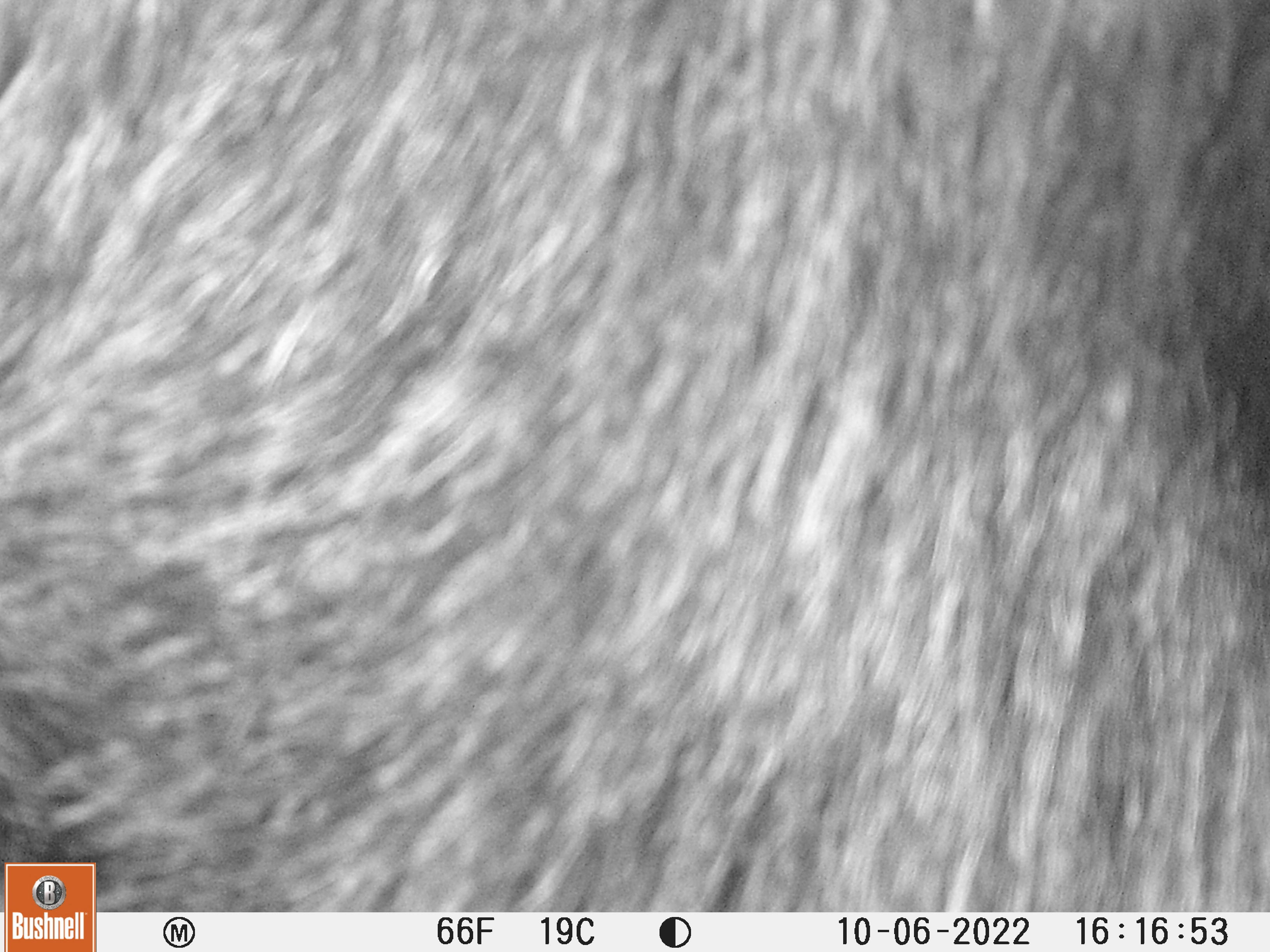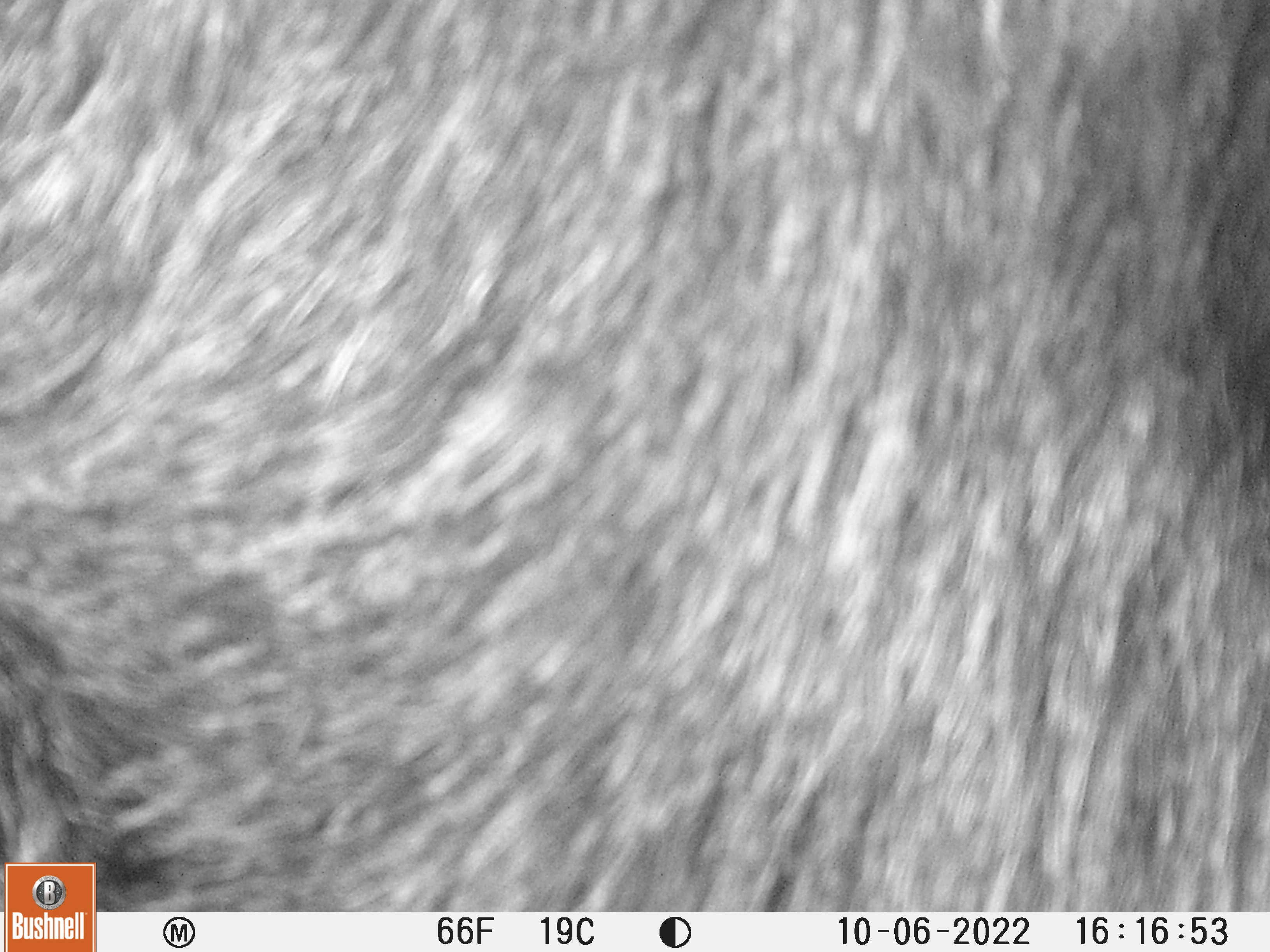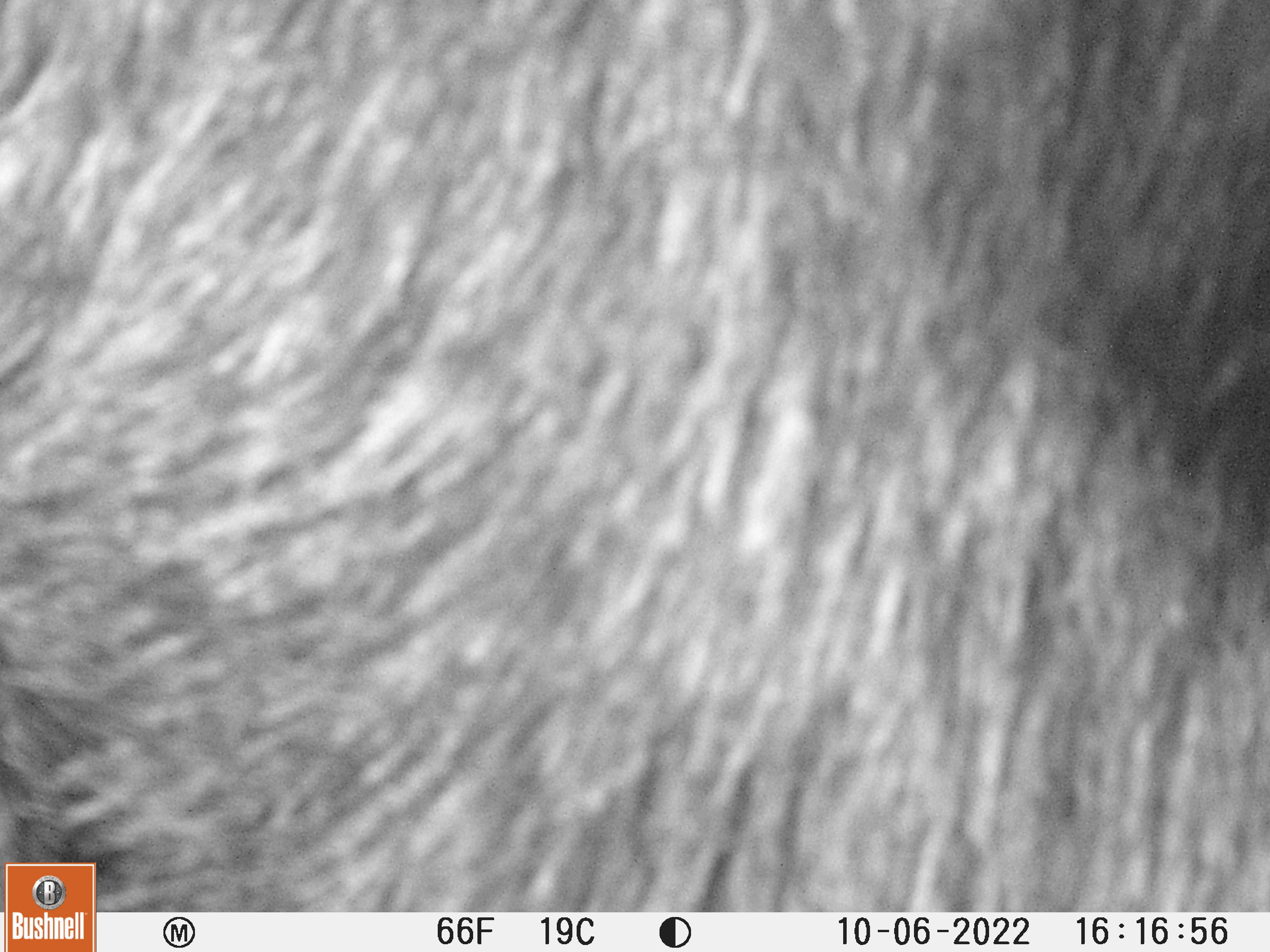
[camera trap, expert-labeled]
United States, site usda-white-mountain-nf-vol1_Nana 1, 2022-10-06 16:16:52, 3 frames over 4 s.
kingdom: Animalia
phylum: Chordata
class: Mammalia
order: Artiodactyla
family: Cervidae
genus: Alces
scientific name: Alces alces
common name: moose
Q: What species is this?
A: Moose (Alces alces).